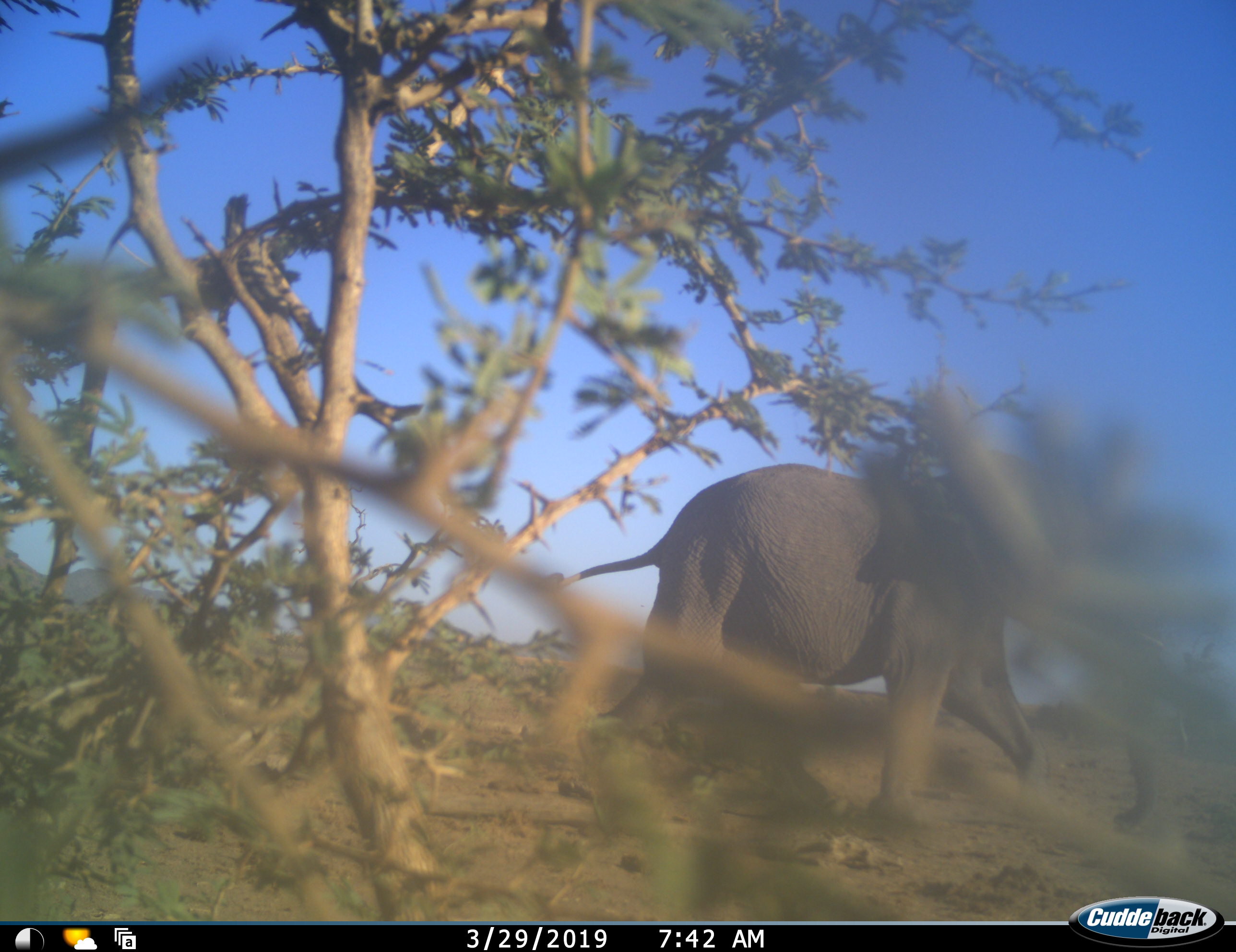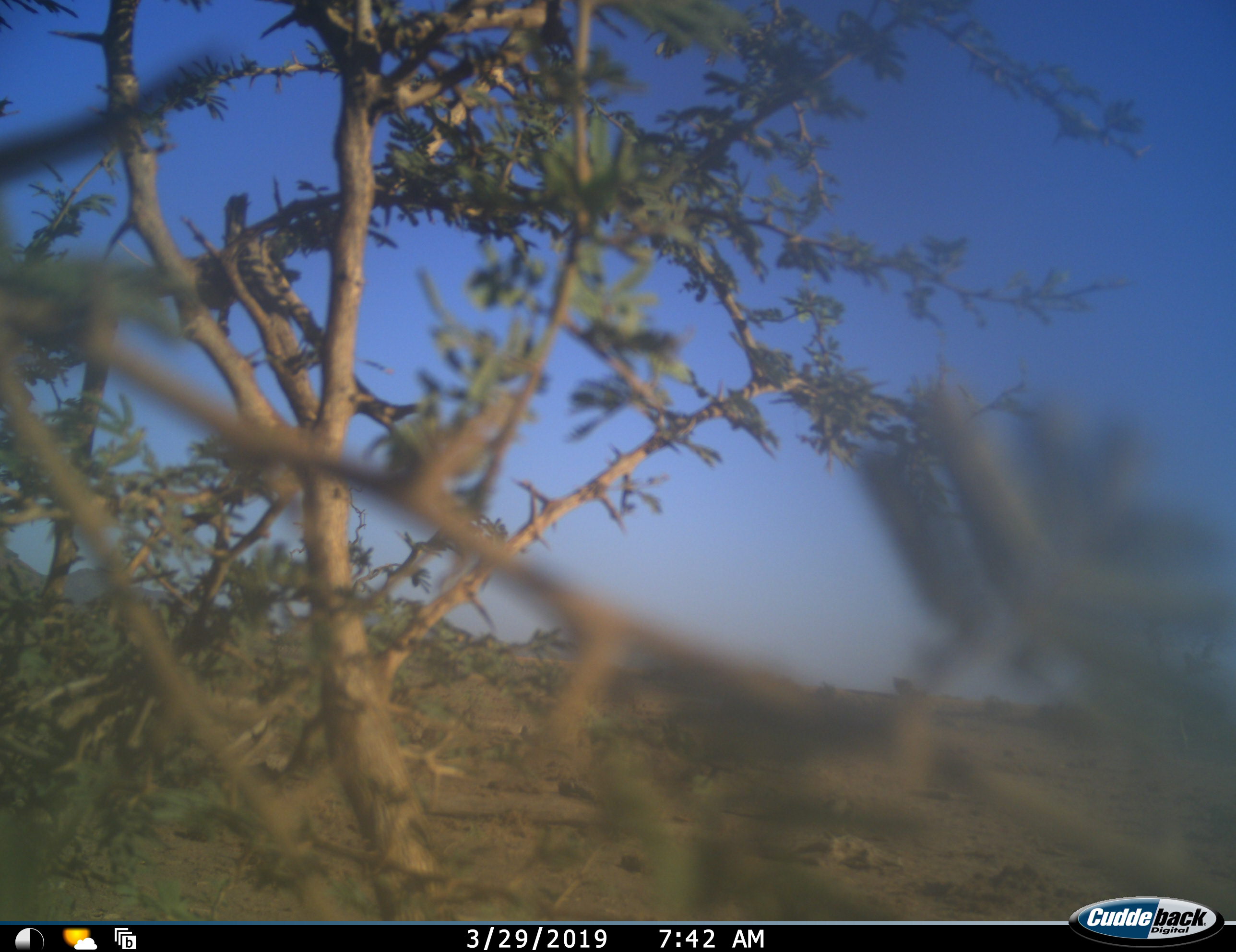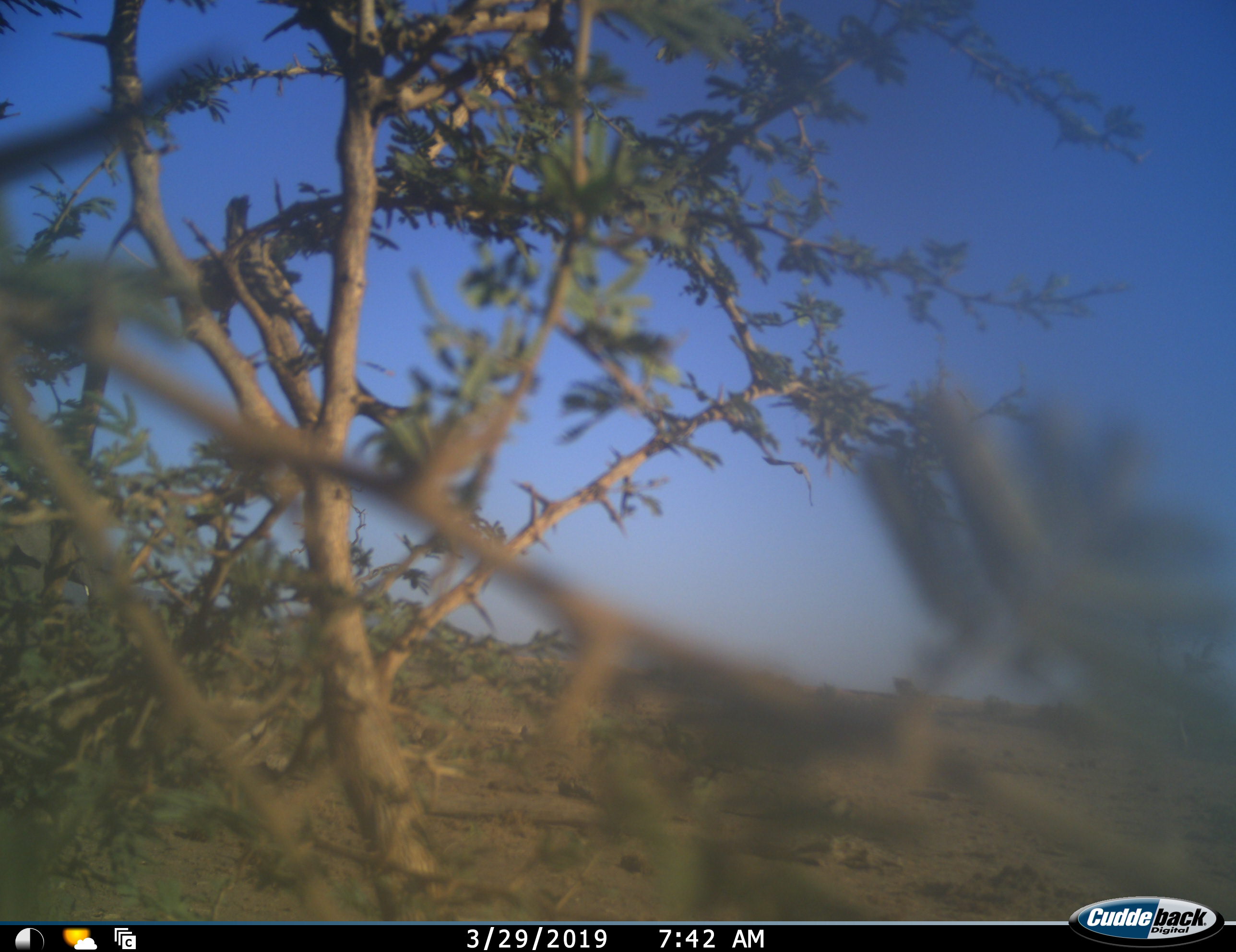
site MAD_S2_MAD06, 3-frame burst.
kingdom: Animalia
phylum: Chordata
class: Mammalia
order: Proboscidea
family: Elephantidae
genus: Loxodonta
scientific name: Loxodonta africana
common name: african bush elephant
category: elephant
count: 1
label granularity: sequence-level